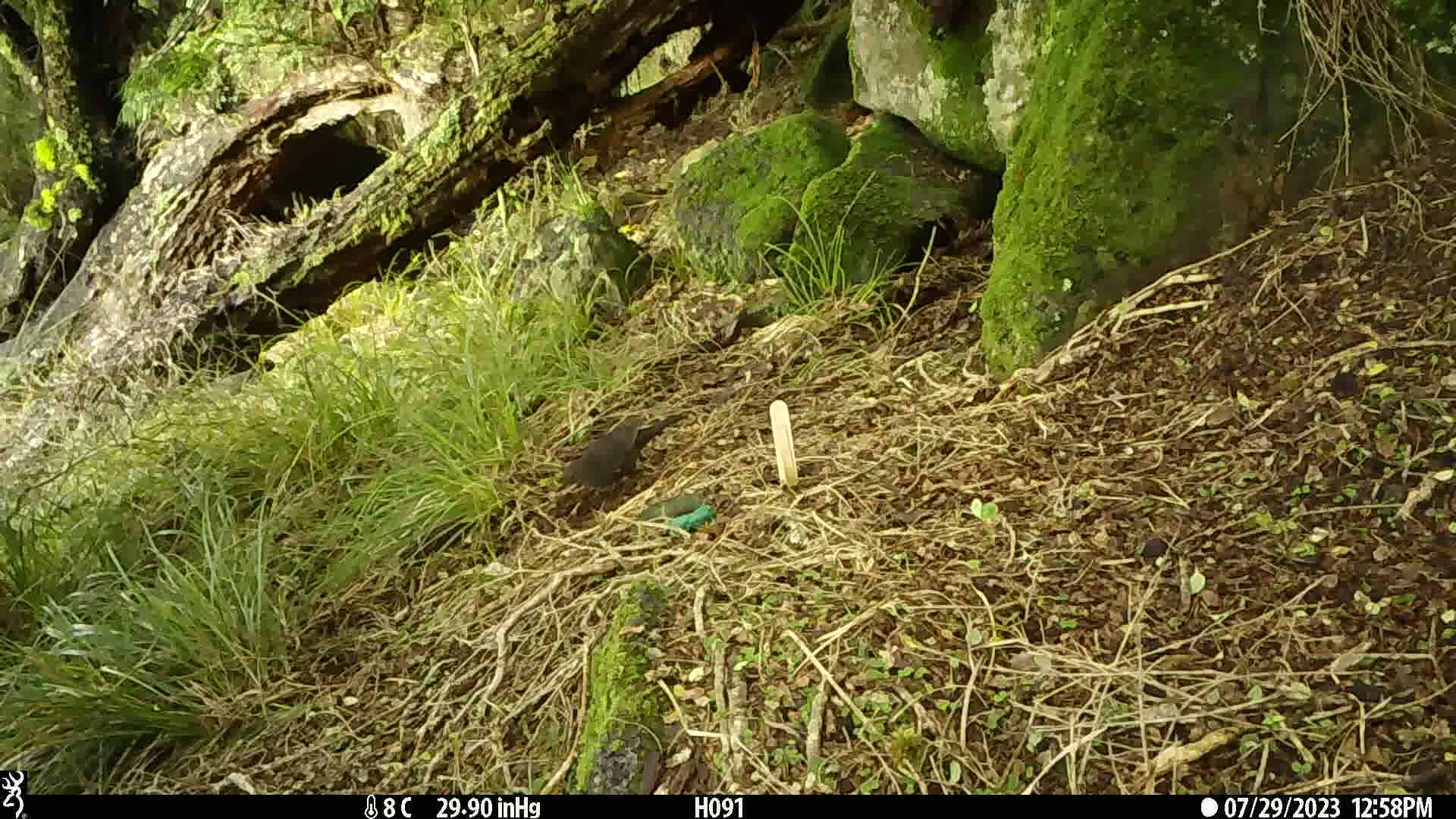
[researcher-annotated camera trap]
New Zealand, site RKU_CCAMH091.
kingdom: Animalia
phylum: Chordata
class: Aves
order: Passeriformes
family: Turdidae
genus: Turdus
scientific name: Turdus merula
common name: eurasian blackbird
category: blackbird